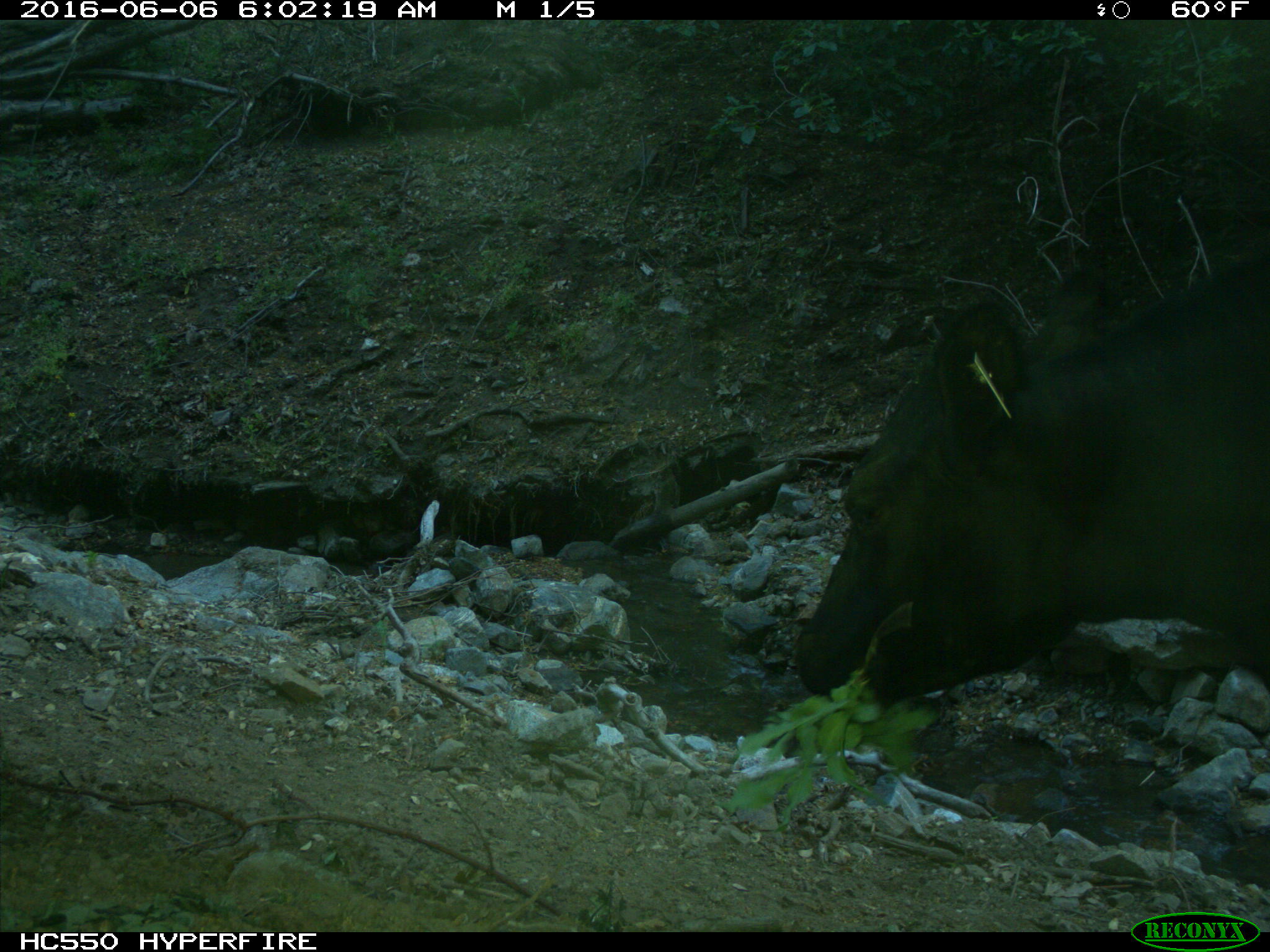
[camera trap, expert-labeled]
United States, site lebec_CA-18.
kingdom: Animalia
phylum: Chordata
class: Mammalia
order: Artiodactyla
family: Bovidae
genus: Bos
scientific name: Bos taurus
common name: domestic cow